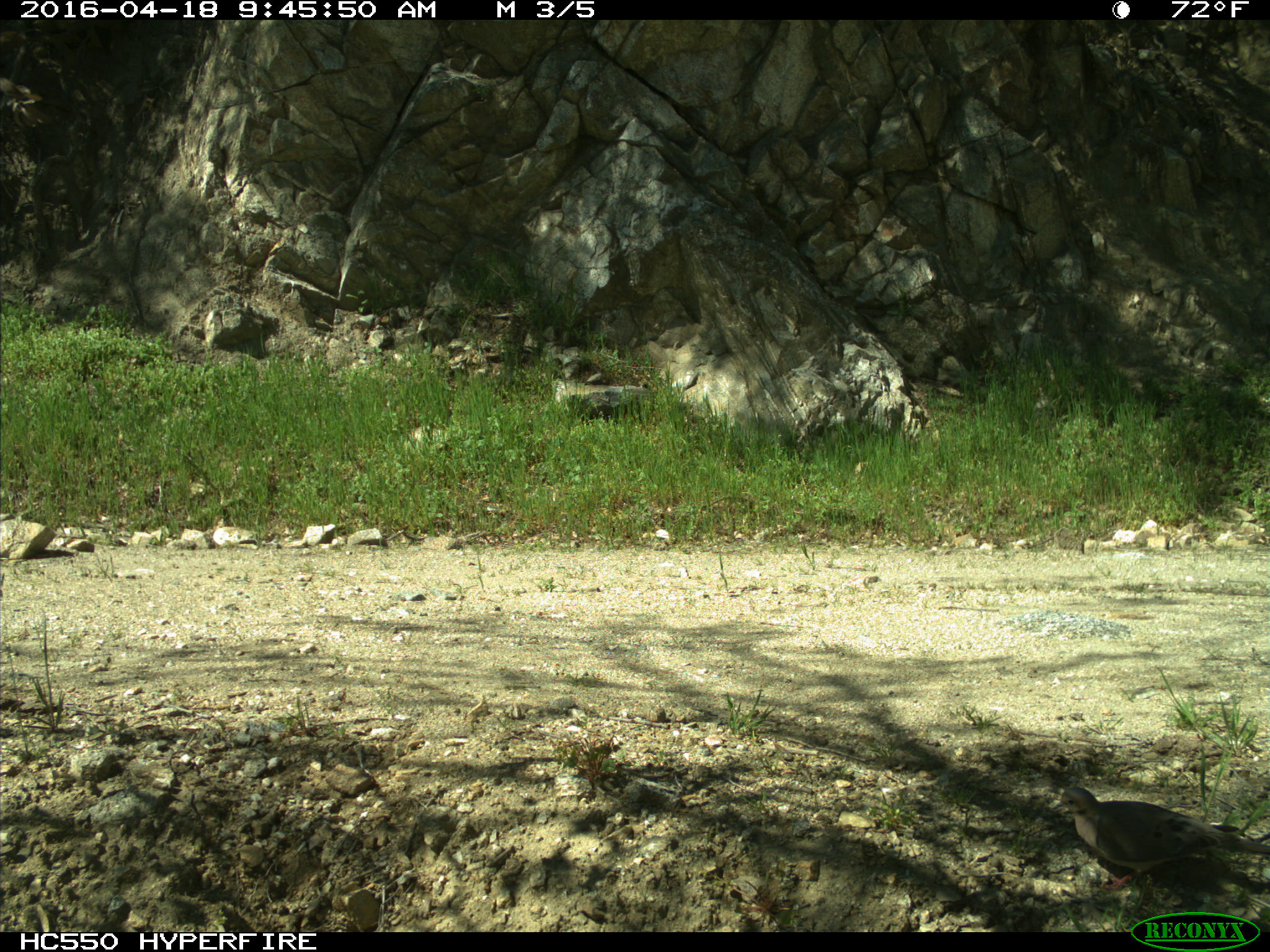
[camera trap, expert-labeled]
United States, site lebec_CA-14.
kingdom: Animalia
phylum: Chordata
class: Aves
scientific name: Aves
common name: birds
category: unidentified bird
Unidentified bird (birds) (Aves).